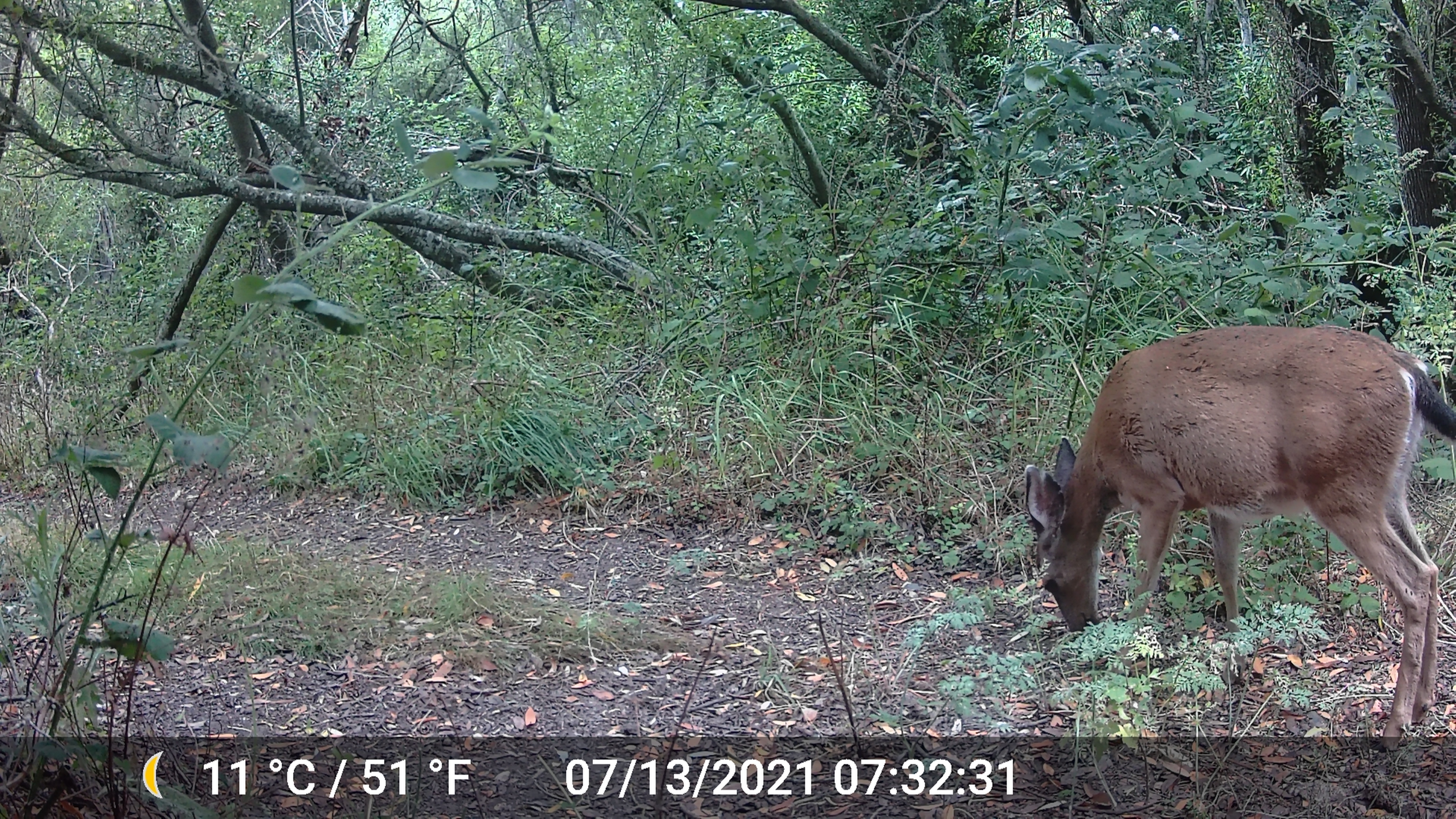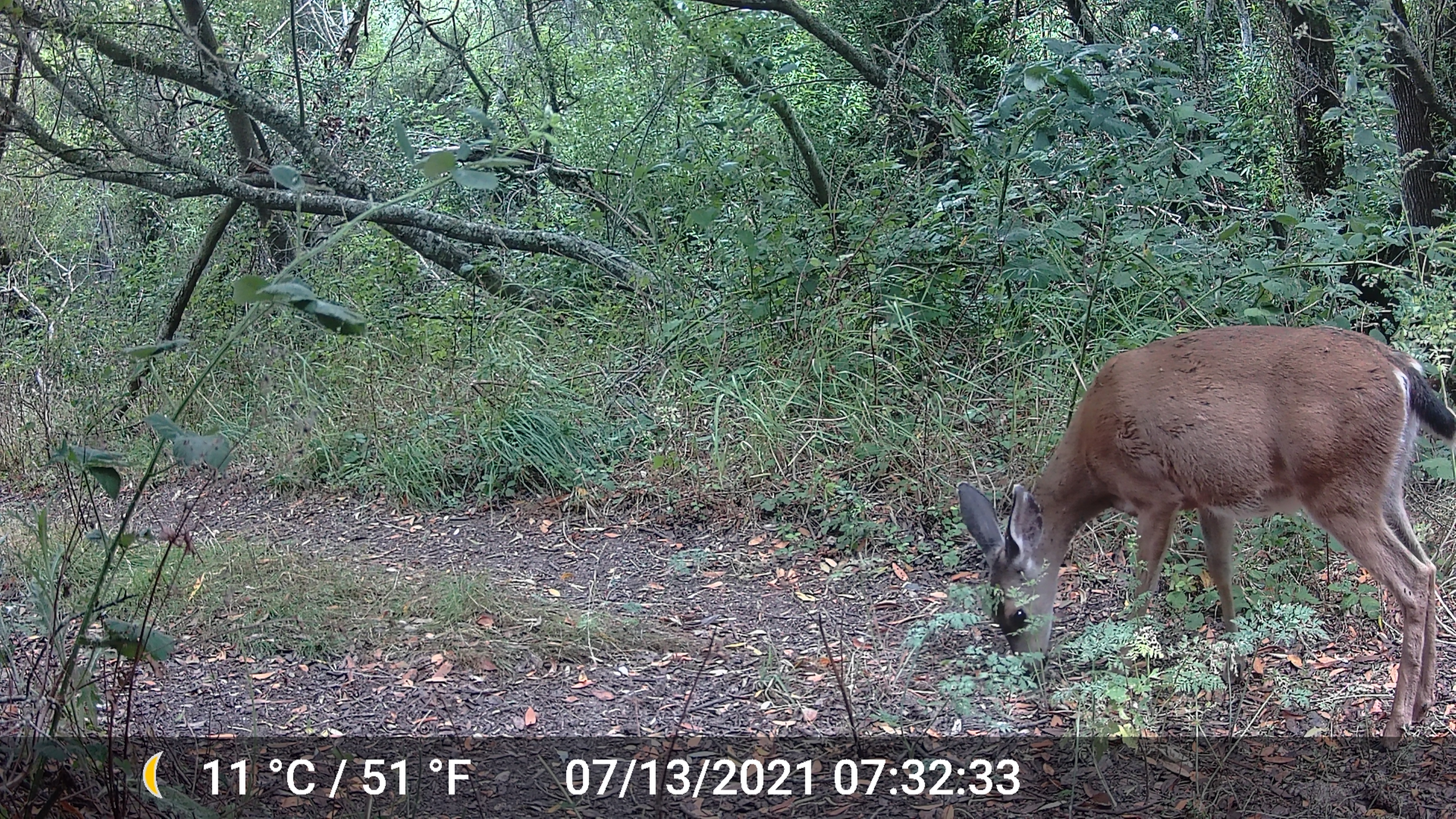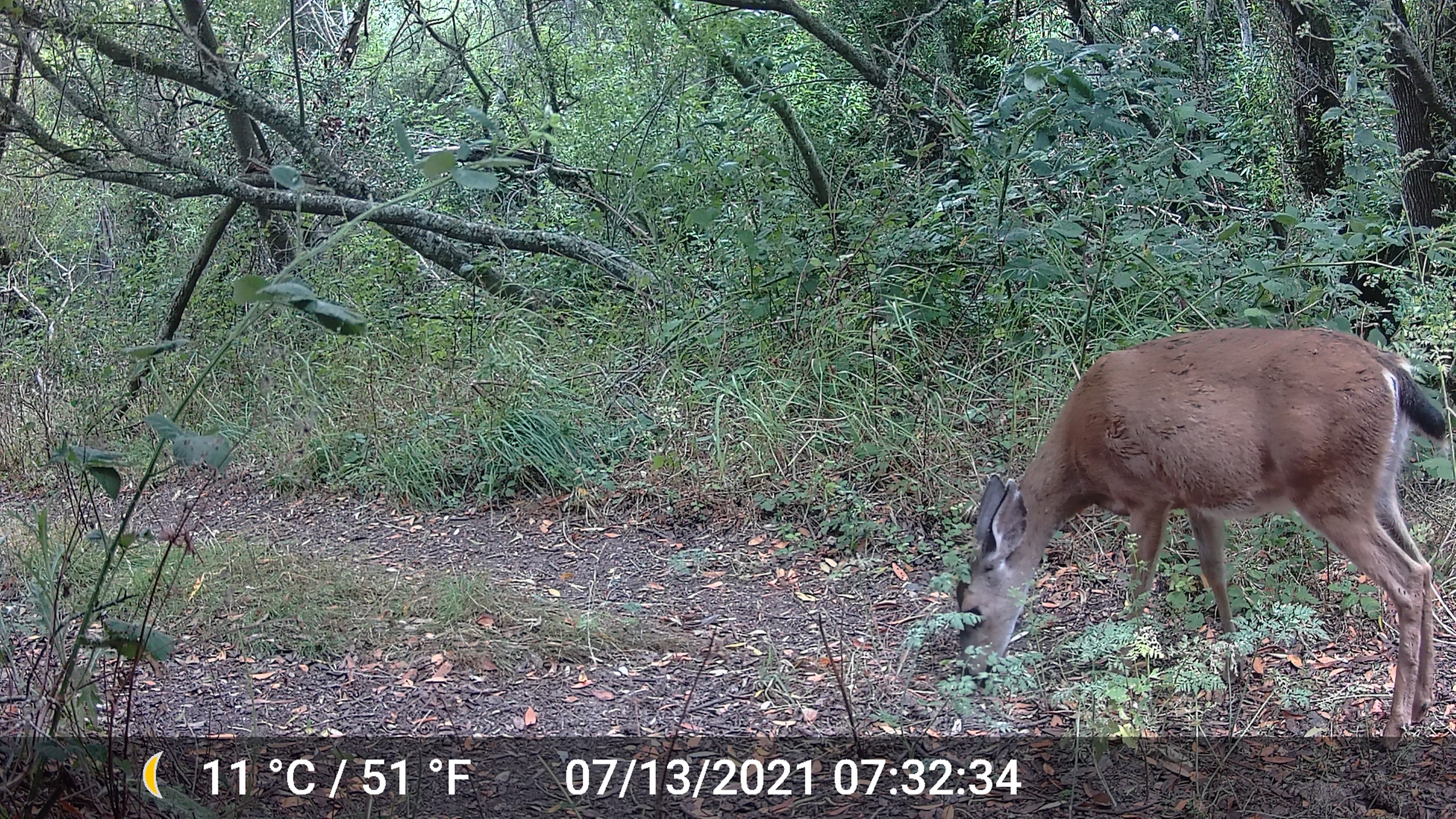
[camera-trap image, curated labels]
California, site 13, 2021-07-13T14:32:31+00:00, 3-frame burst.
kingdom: Animalia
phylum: Chordata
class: Mammalia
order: Artiodactyla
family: Cervidae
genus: Odocoileus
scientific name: Odocoileus hemionus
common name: mule deer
Mule deer (Odocoileus hemionus).